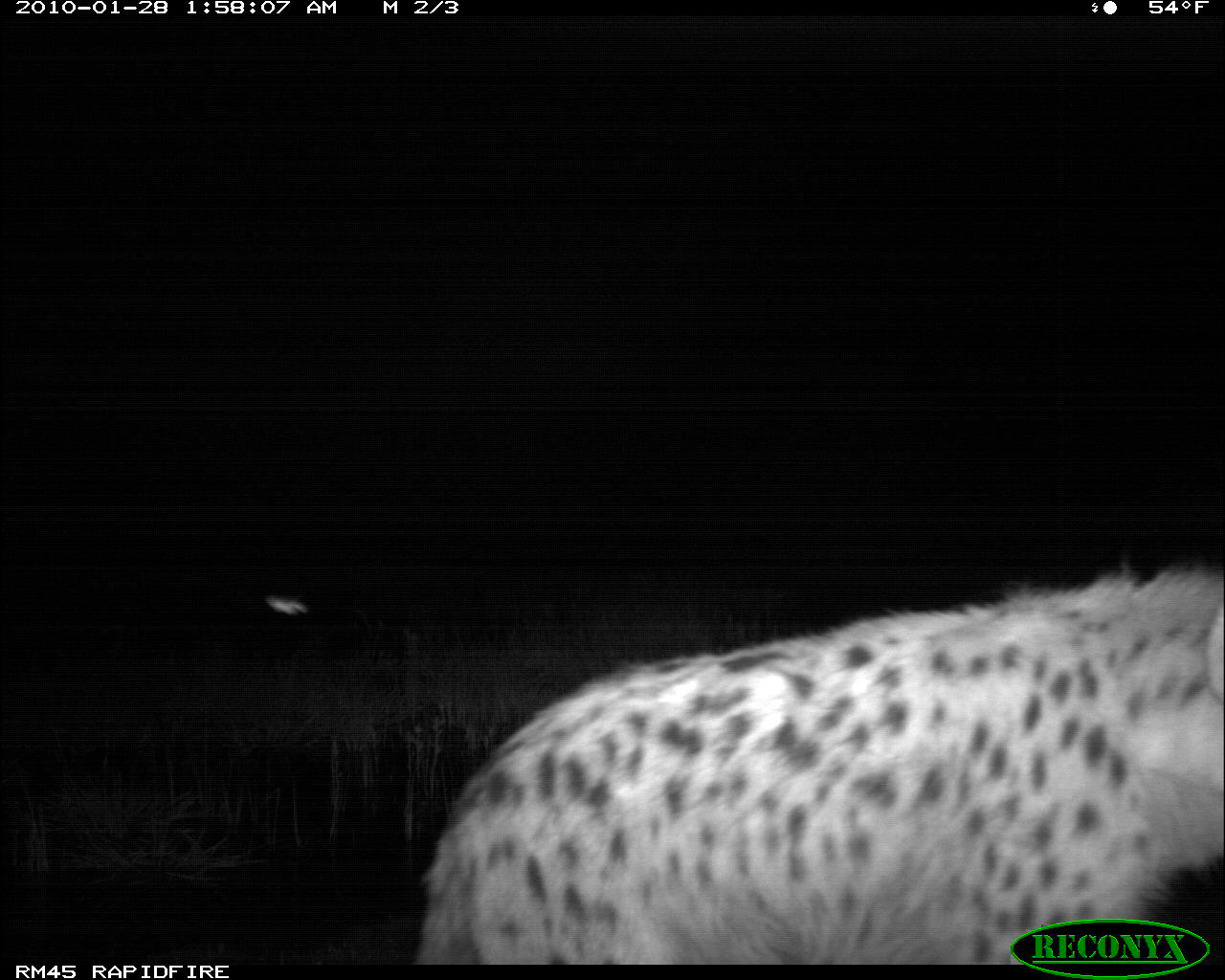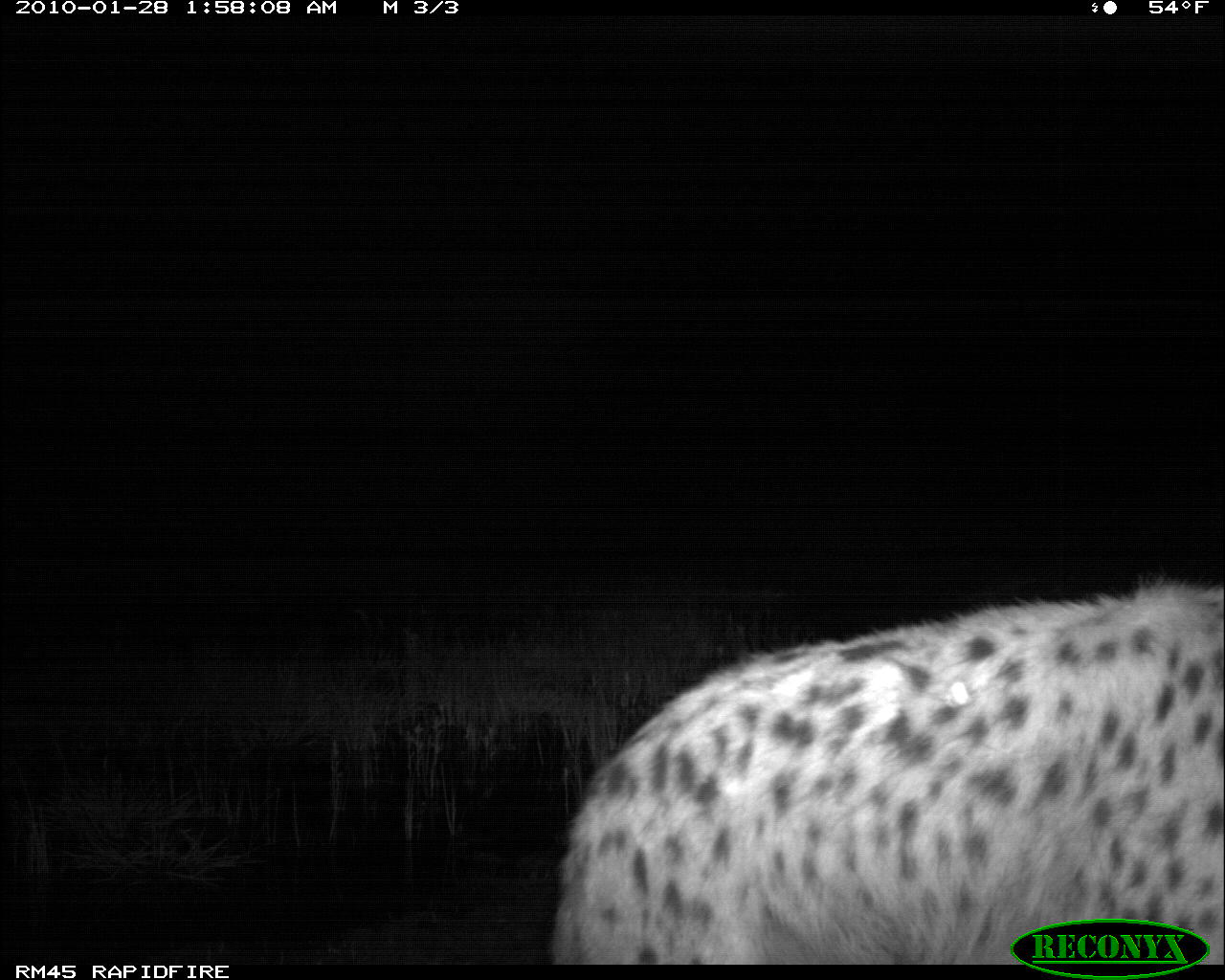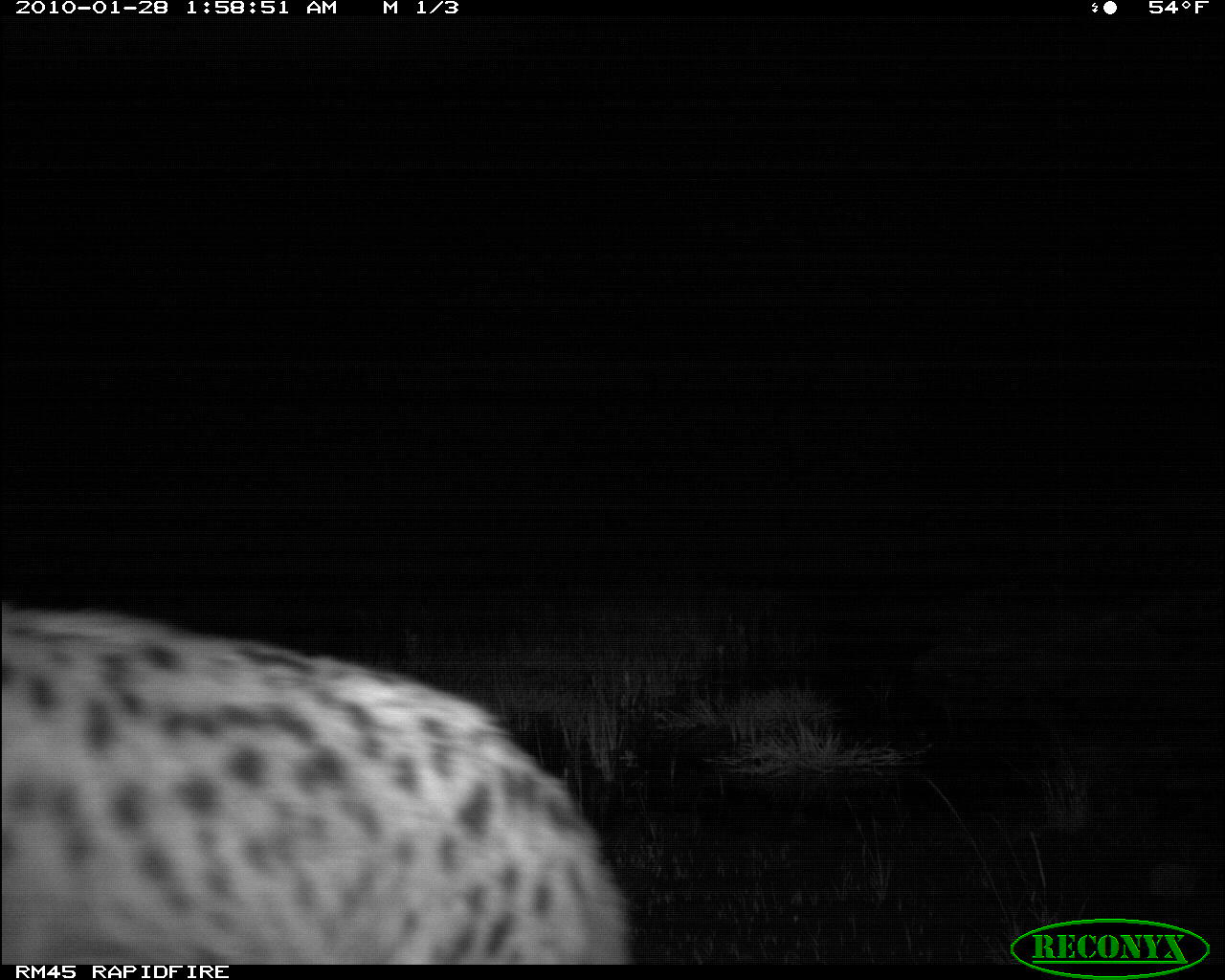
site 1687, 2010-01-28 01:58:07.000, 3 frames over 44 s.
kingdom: Animalia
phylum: Chordata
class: Mammalia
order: Carnivora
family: Hyaenidae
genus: Crocuta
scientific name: Crocuta crocuta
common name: spotted hyena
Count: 1.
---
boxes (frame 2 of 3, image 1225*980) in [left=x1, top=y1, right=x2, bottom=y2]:
crocuta crocuta: [left=548, top=576, right=1222, bottom=964]